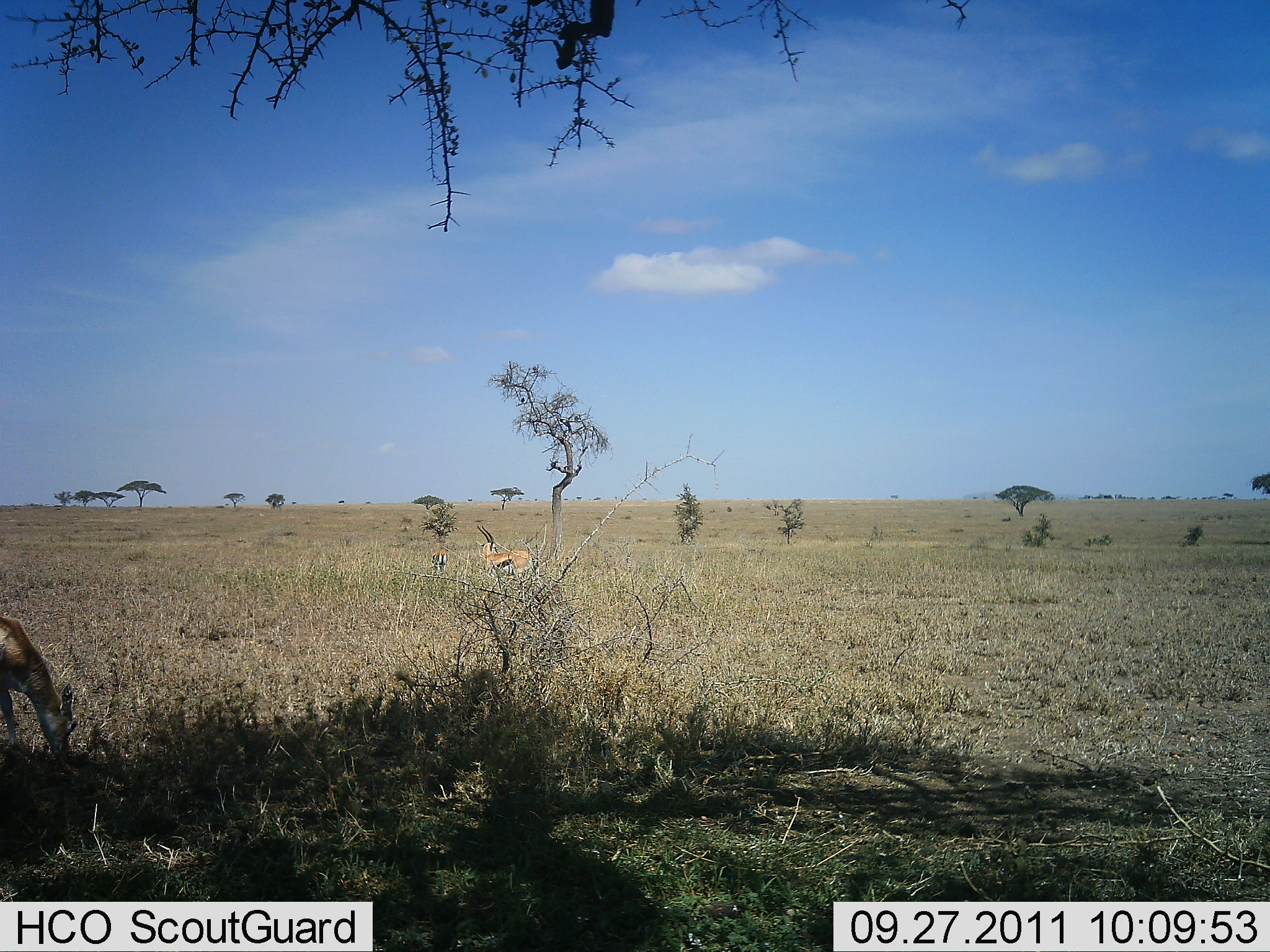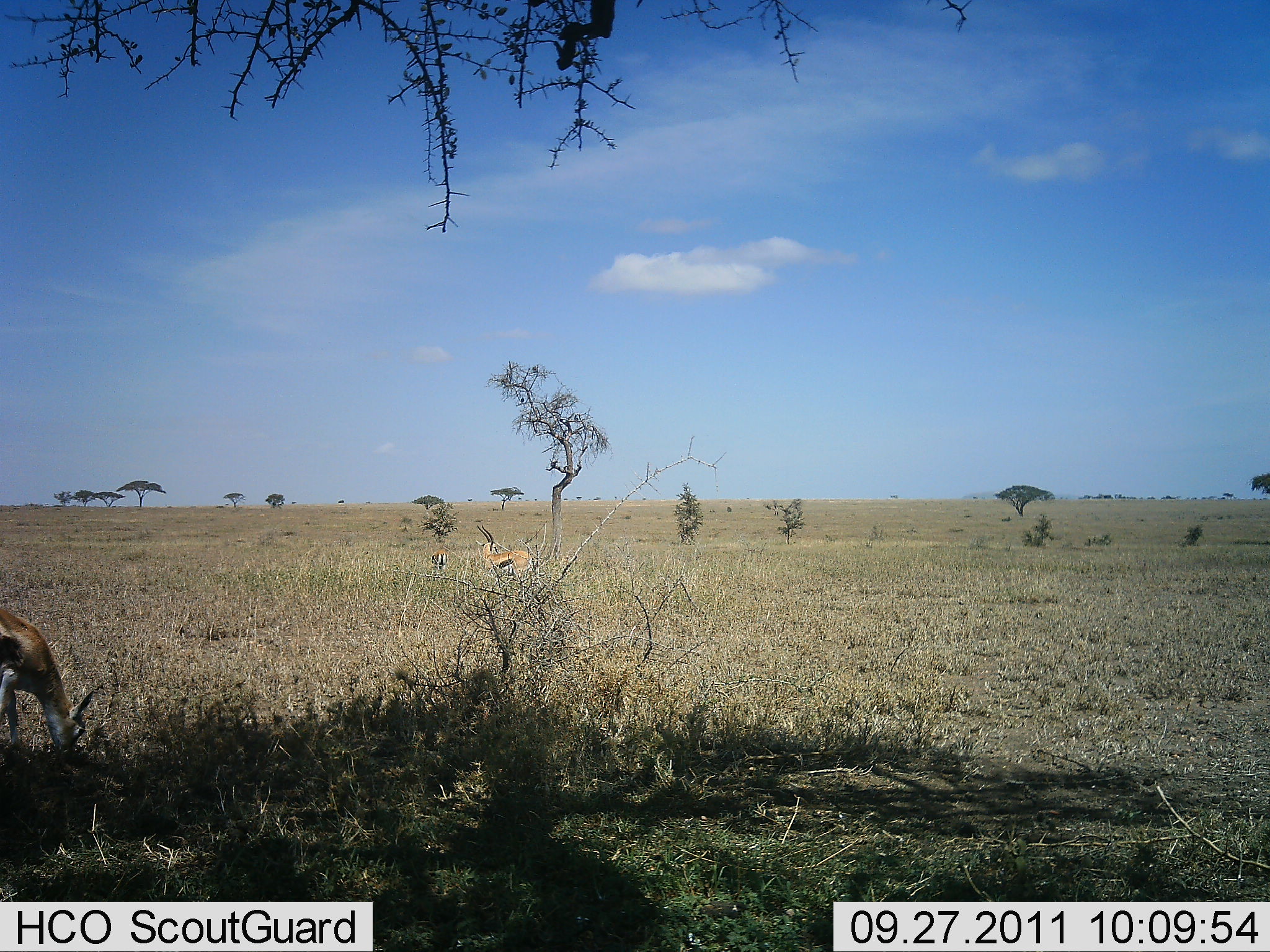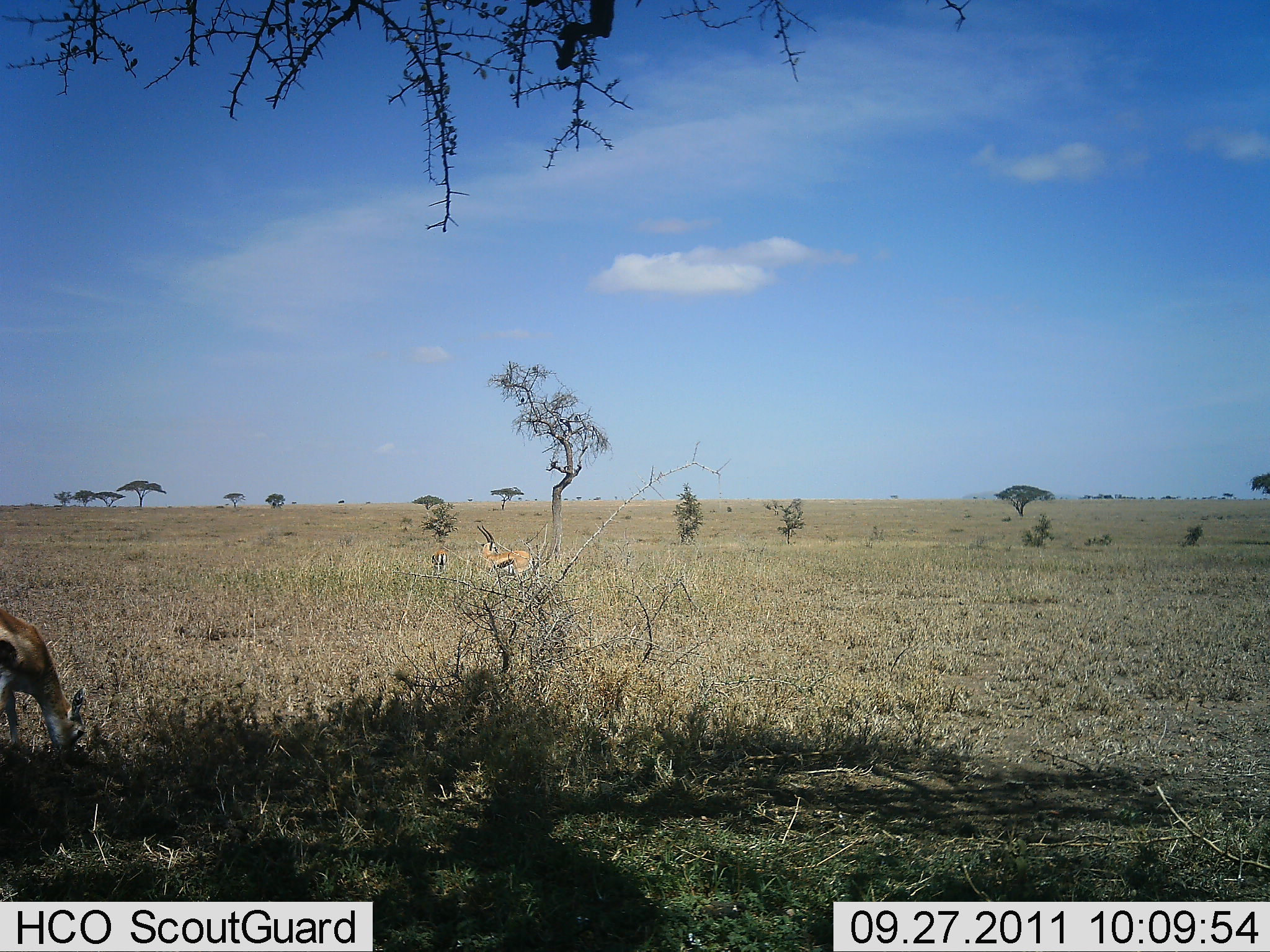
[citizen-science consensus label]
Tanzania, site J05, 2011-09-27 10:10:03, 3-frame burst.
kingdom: Animalia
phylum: Chordata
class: Mammalia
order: Artiodactyla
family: Bovidae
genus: Eudorcas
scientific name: Eudorcas thomsonii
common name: thomson's gazelle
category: gazellethomsons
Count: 2.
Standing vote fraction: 75%.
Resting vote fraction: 8%.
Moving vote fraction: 0%.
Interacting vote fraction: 0%.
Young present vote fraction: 0%.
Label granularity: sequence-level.